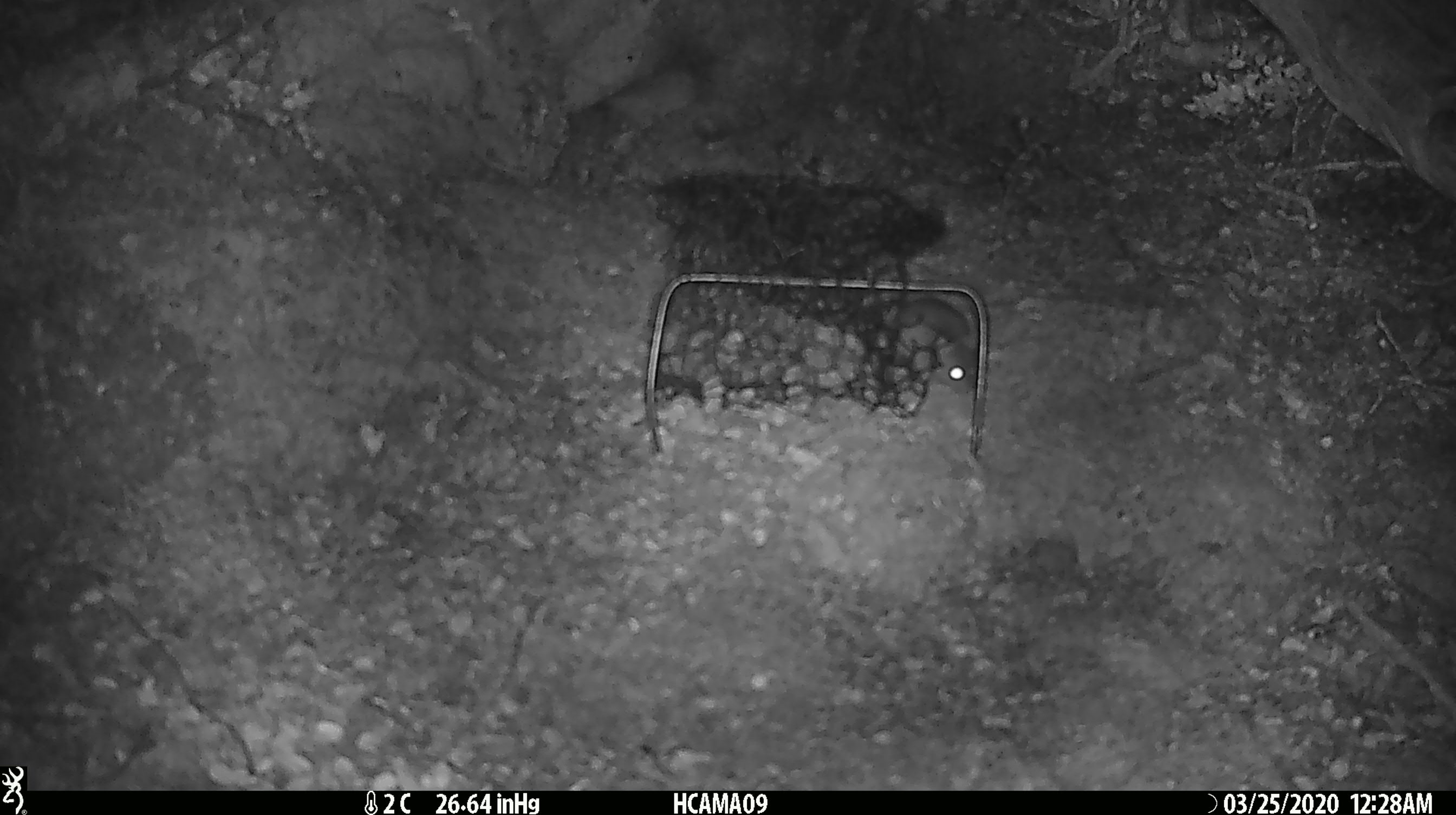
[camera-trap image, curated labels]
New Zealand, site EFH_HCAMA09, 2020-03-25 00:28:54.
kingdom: Animalia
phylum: Chordata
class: Mammalia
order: Rodentia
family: Muridae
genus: Mus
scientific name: Mus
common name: mouse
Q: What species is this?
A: Mouse (Mus).